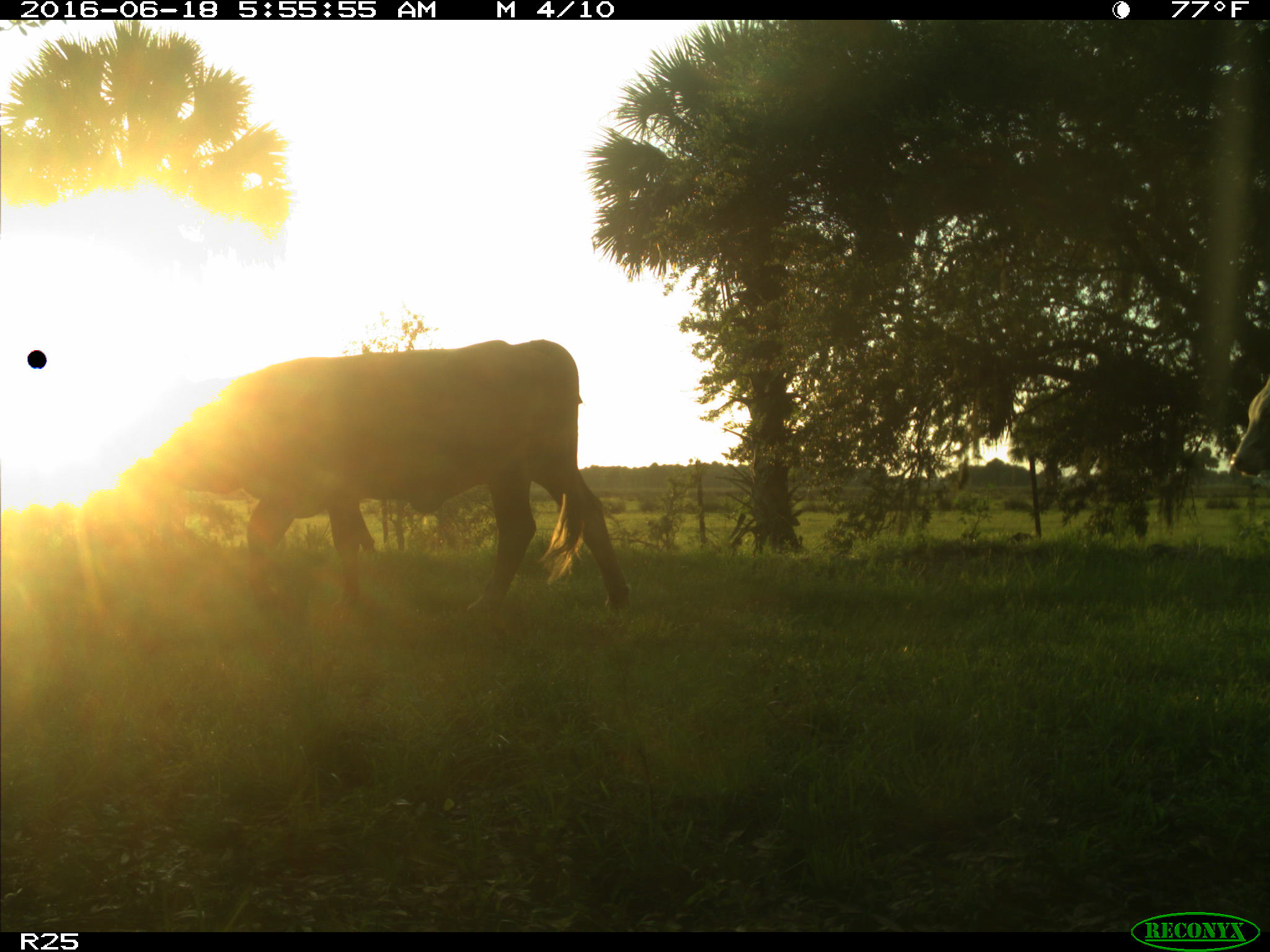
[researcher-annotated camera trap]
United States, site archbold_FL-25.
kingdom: Animalia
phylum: Chordata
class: Mammalia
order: Artiodactyla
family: Bovidae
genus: Bos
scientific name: Bos taurus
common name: domestic cow